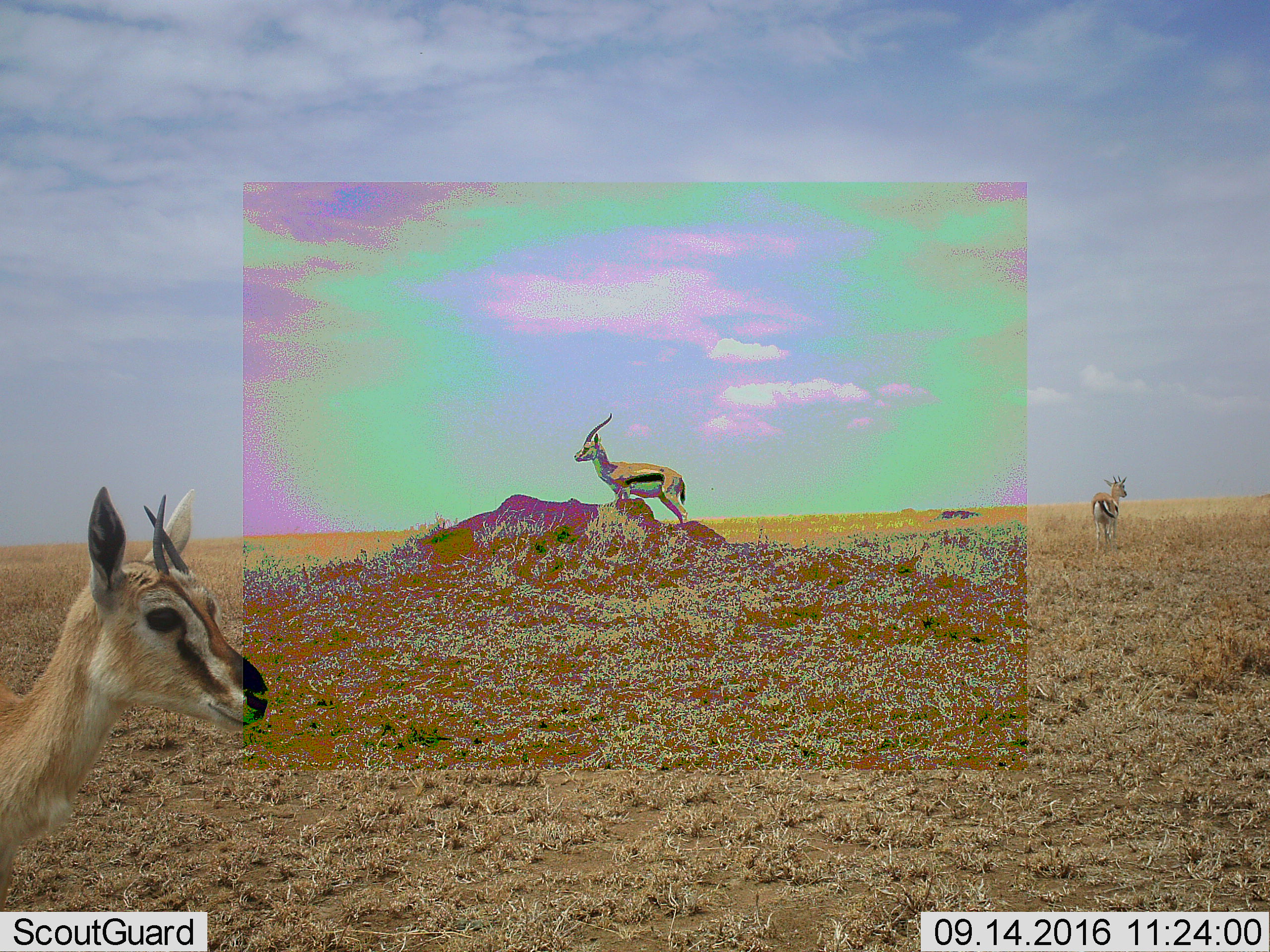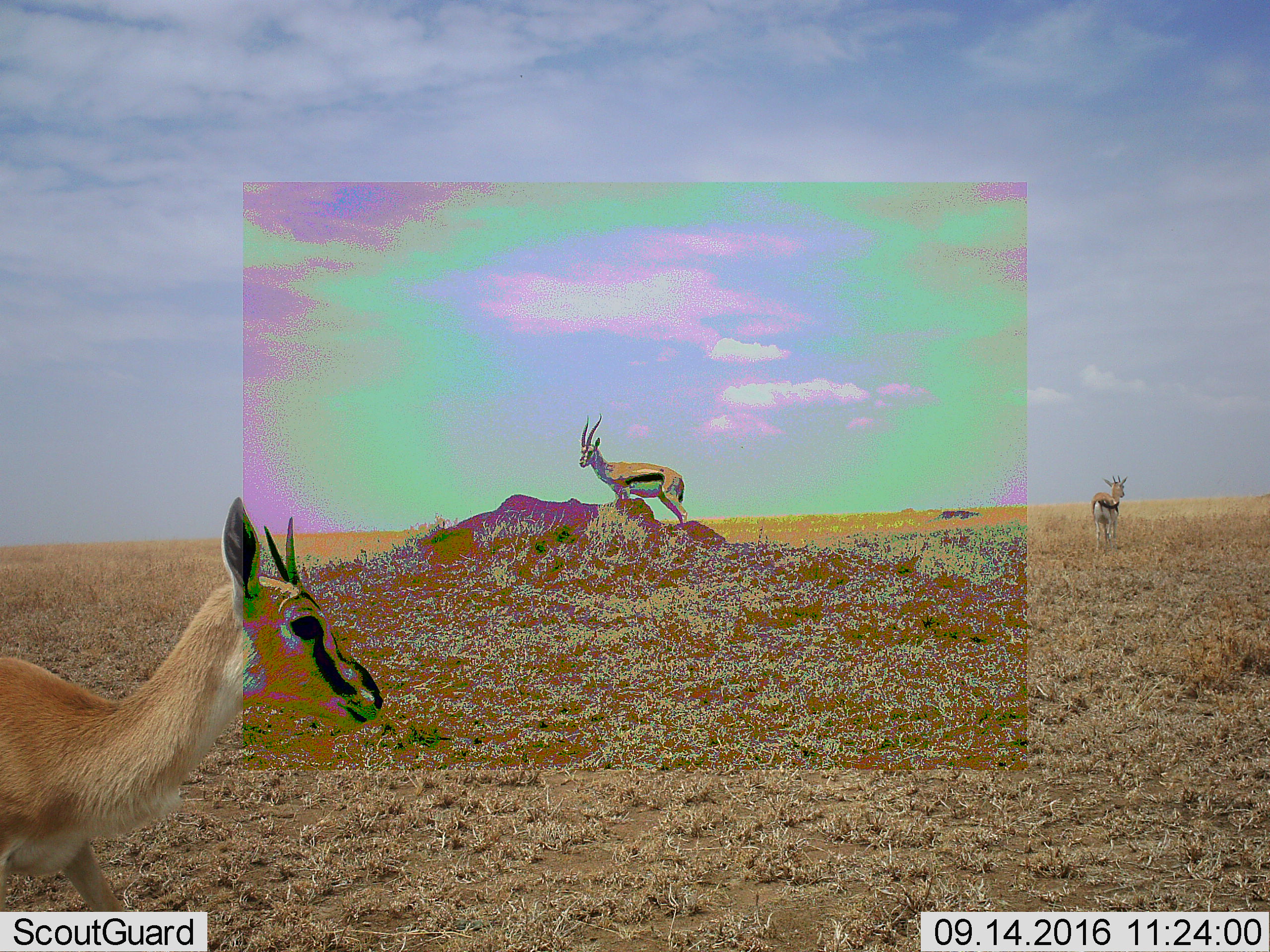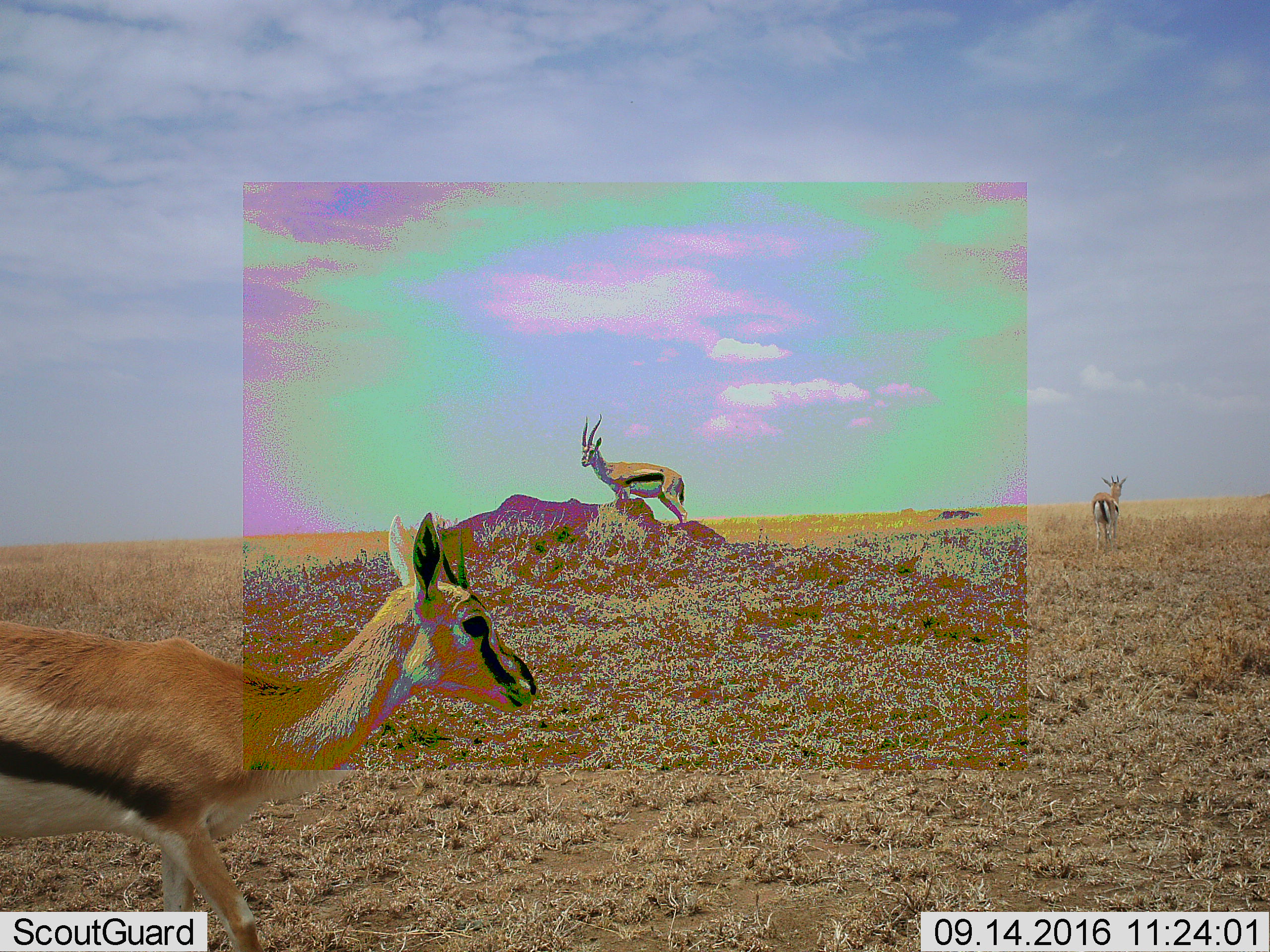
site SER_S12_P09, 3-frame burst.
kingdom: Animalia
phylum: Chordata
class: Mammalia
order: Artiodactyla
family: Bovidae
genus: Eudorcas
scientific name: Eudorcas thomsonii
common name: thomson's gazelle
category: gazellethomsons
Gazellethomsons (thomson's gazelle) (Eudorcas thomsonii), count 3. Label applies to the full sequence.